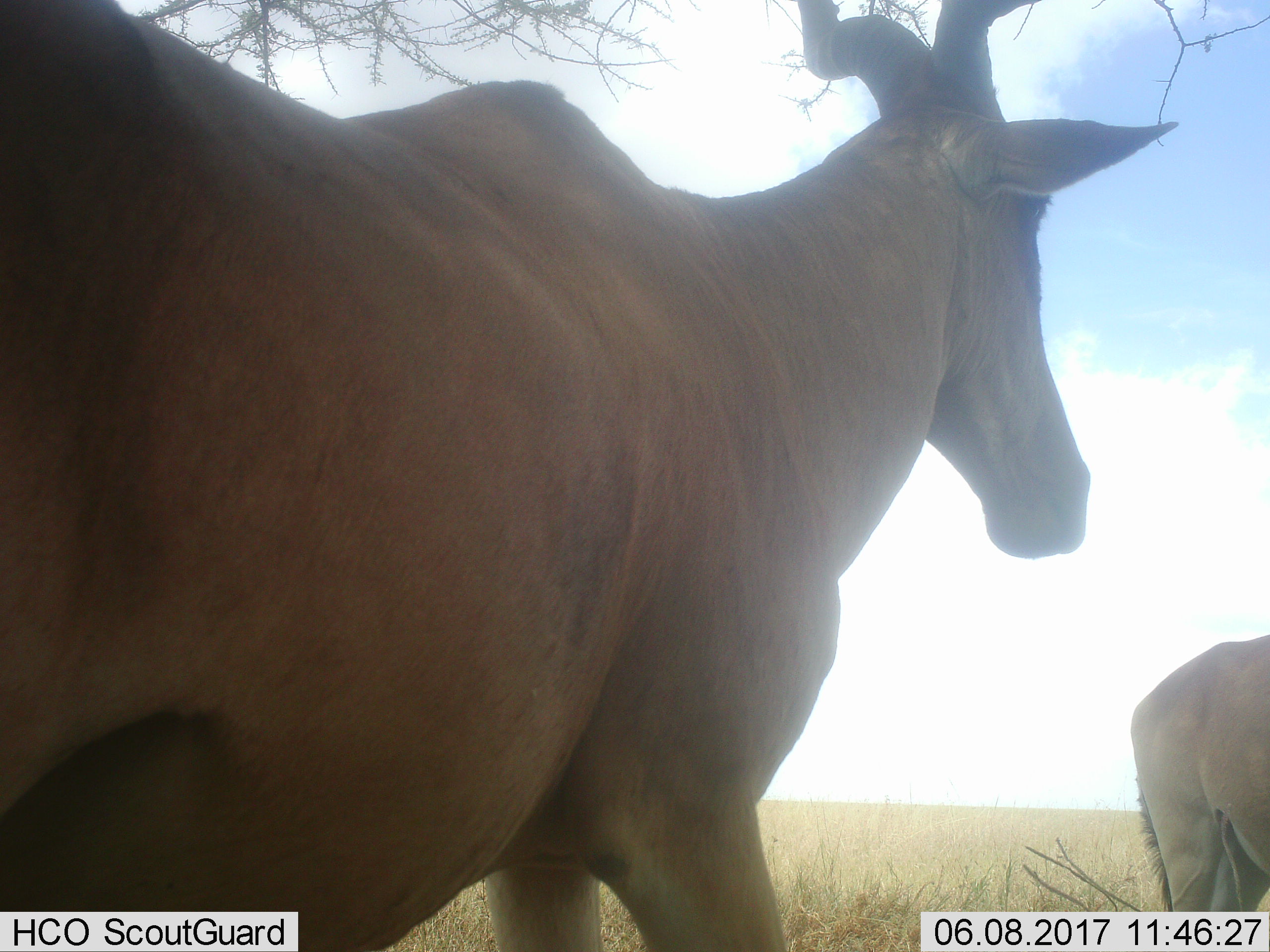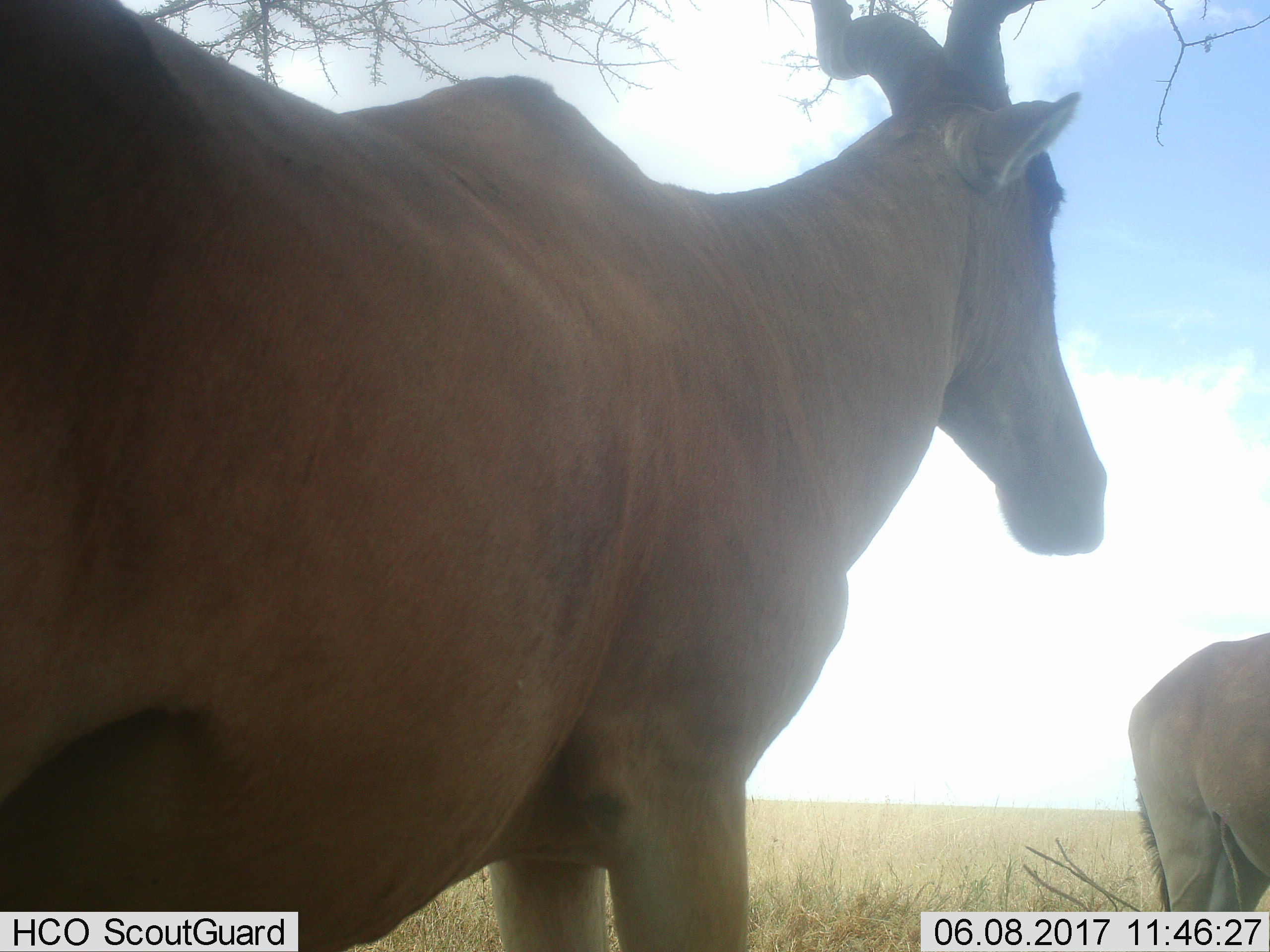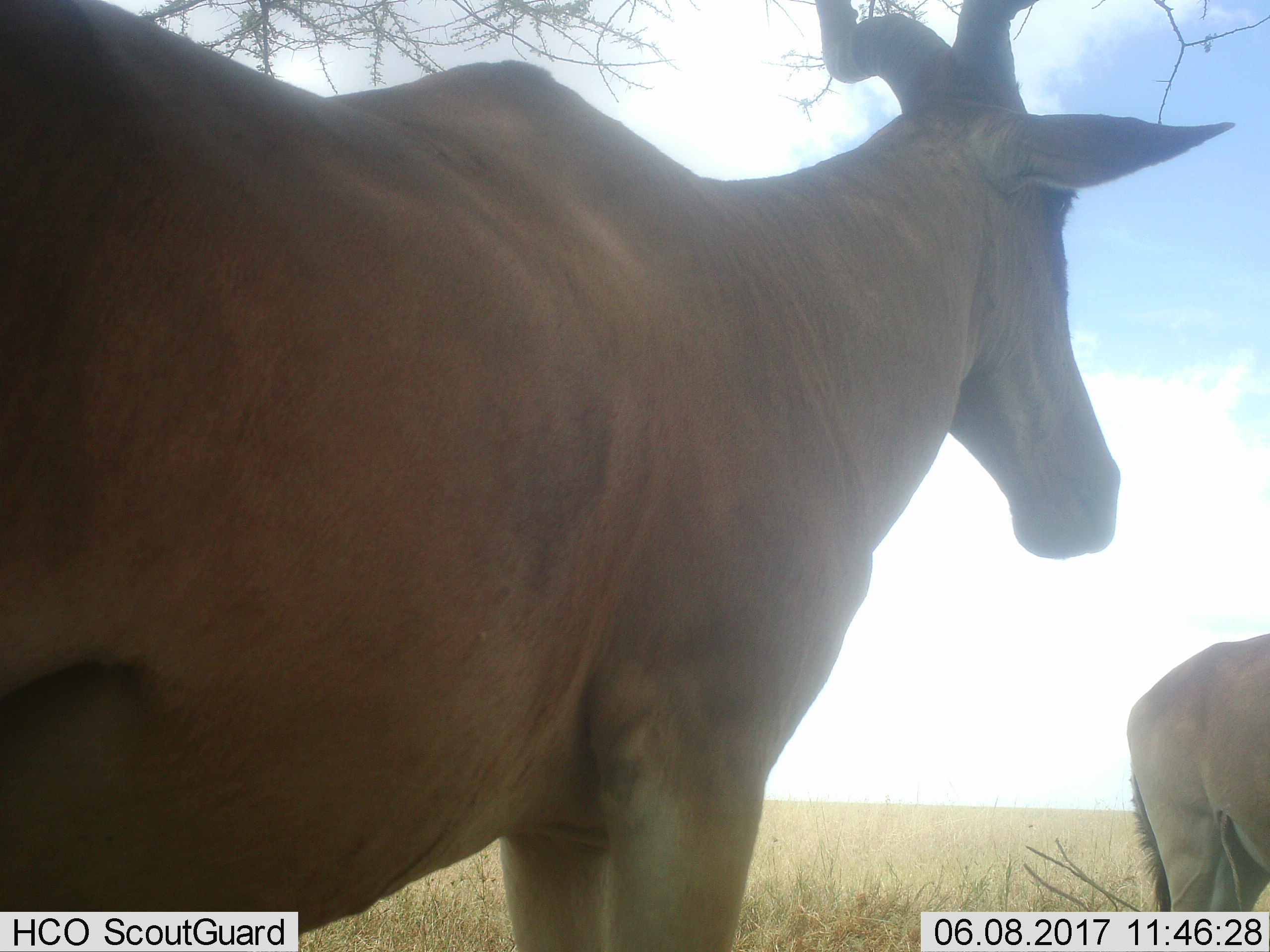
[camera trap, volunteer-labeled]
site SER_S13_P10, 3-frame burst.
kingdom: Animalia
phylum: Chordata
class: Mammalia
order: Artiodactyla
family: Bovidae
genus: Alcelaphus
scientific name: Alcelaphus buselaphus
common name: hartebeest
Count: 2.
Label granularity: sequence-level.